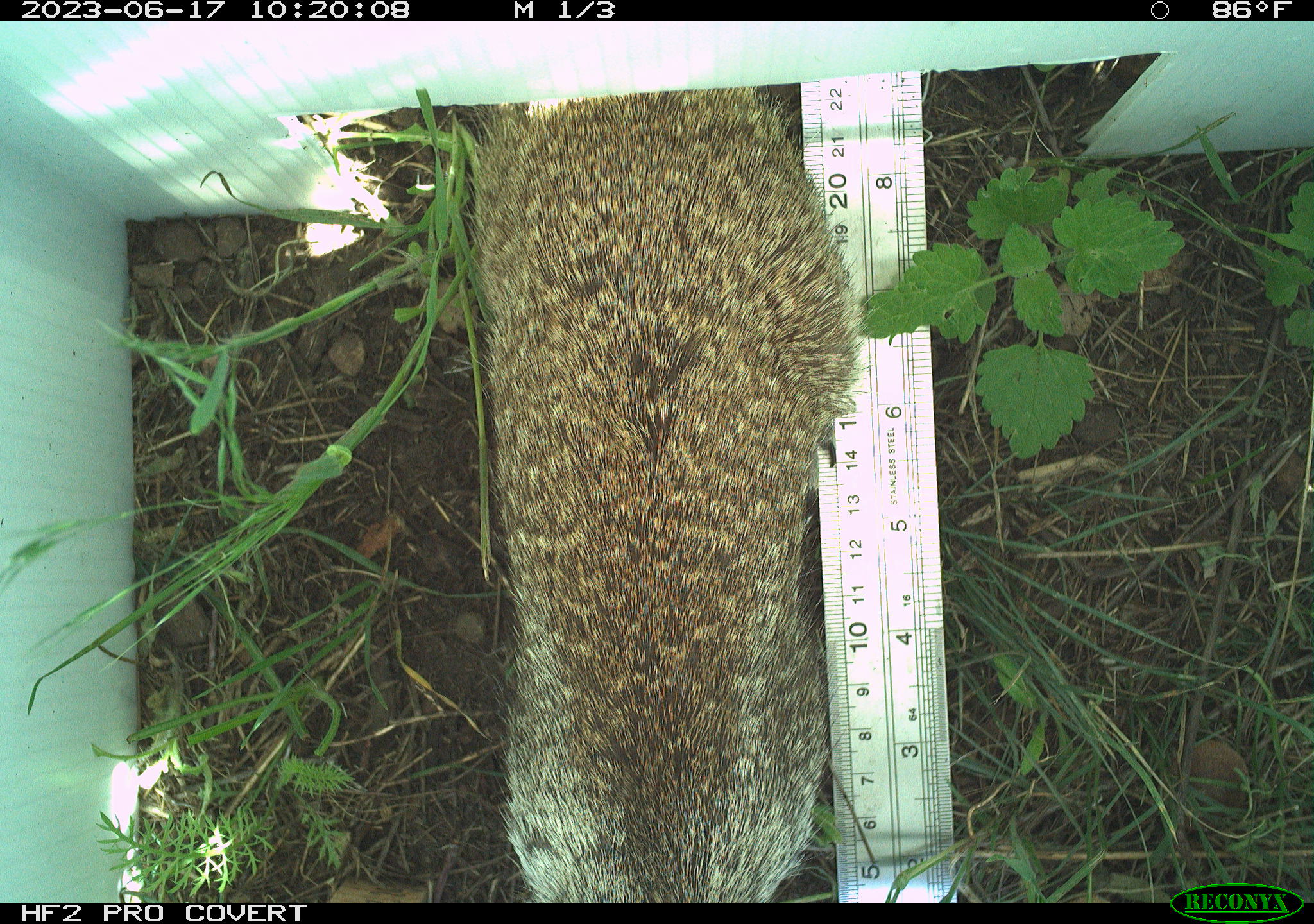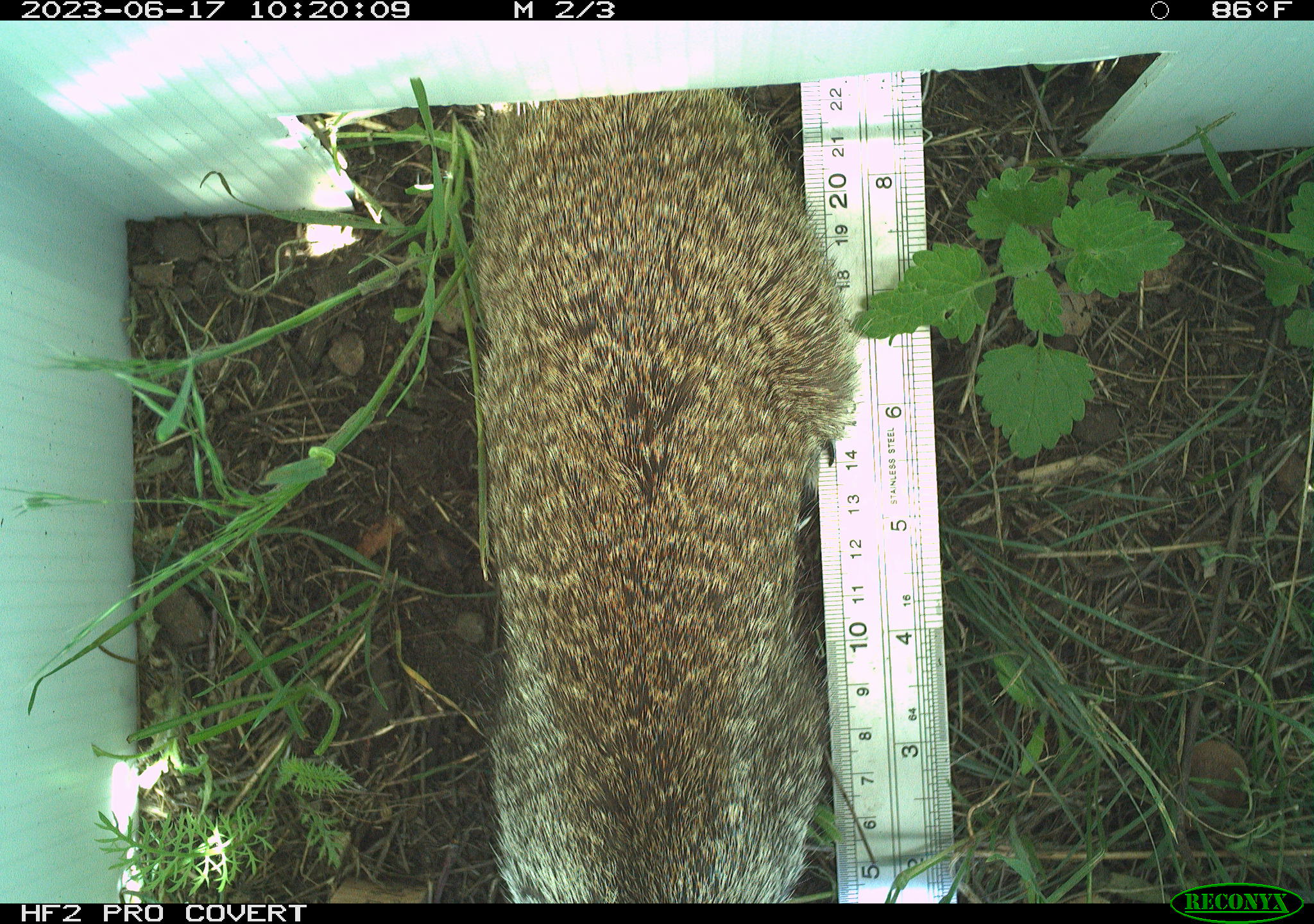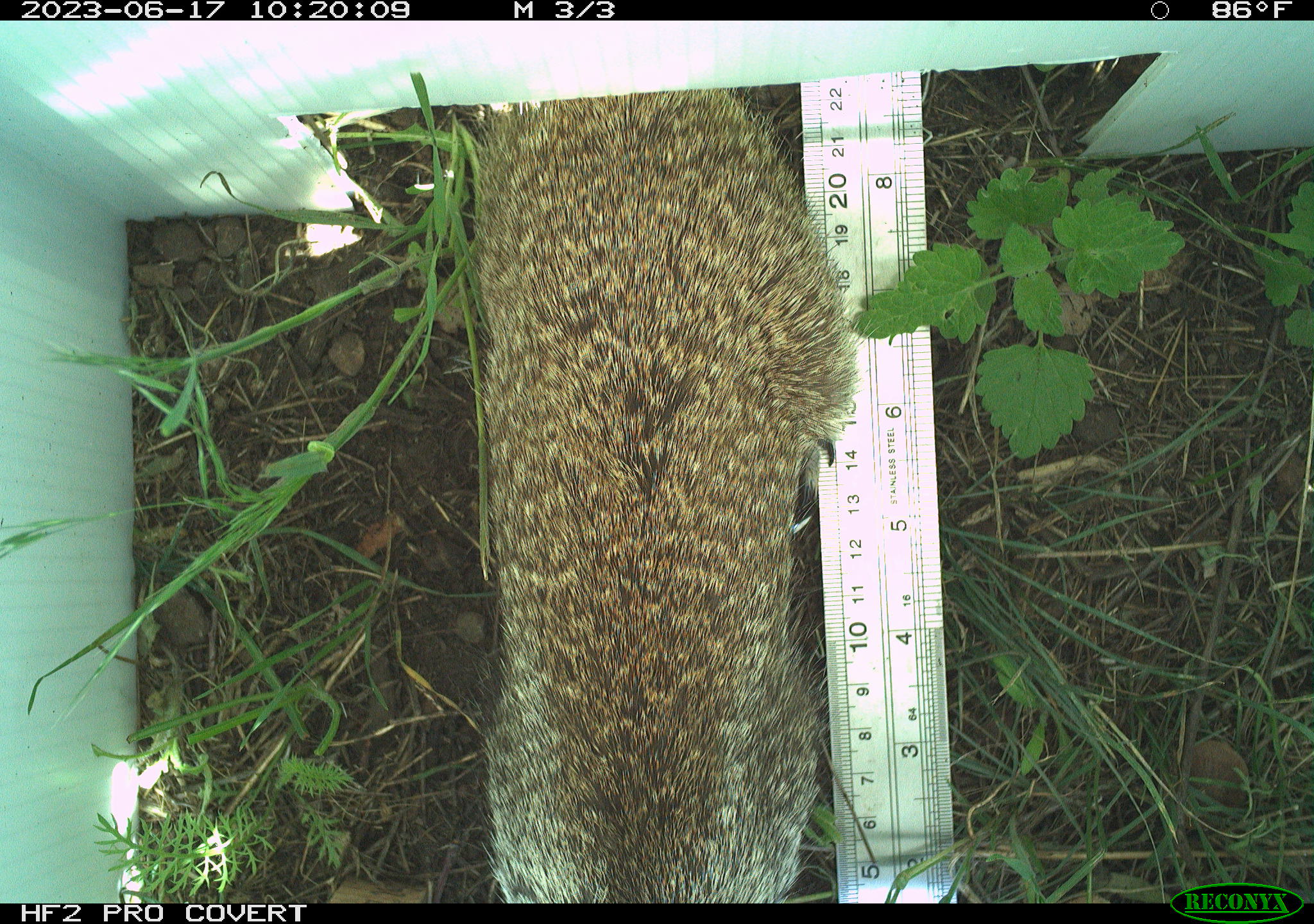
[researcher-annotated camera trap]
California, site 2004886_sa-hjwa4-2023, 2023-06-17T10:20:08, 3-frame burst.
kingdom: Animalia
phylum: Chordata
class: Mammalia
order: Rodentia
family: Sciuridae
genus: Otospermophilus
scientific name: Otospermophilus beecheyi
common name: california ground squirrel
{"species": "california ground squirrel (Otospermophilus beecheyi)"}